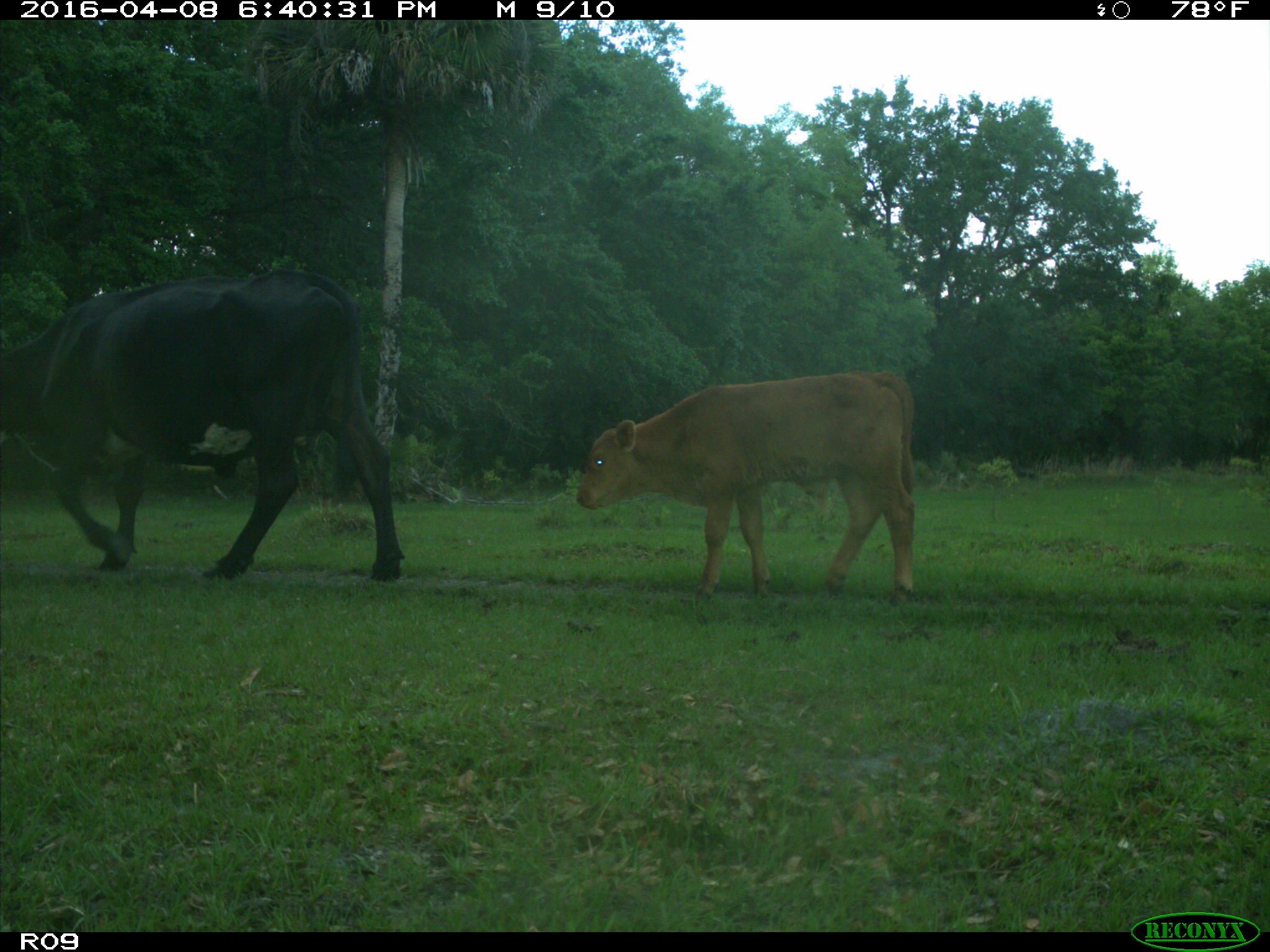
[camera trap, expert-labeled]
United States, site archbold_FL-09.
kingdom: Animalia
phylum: Chordata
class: Mammalia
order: Artiodactyla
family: Bovidae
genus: Bos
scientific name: Bos taurus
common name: domestic cow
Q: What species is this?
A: Bos taurus (domestic cow).